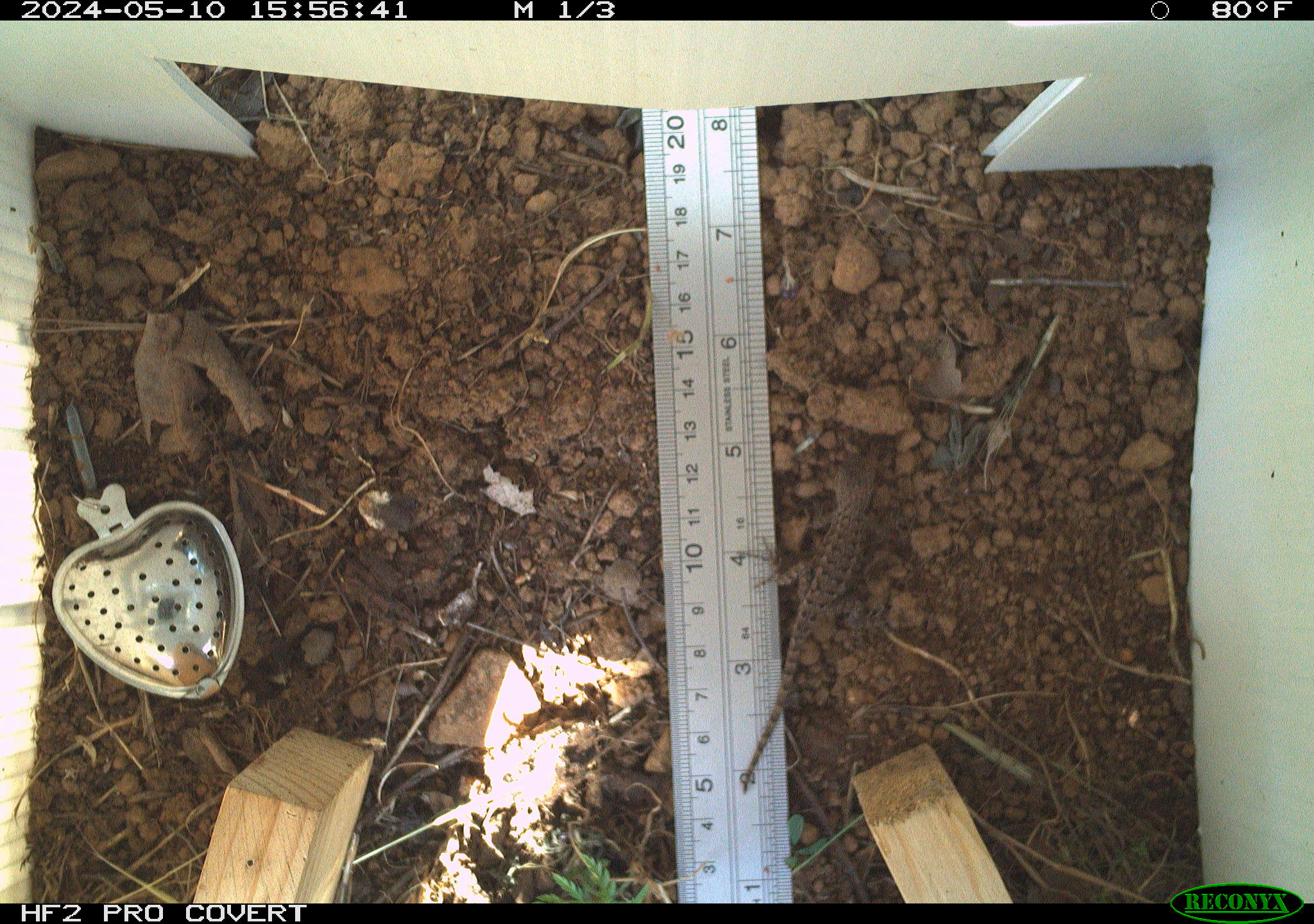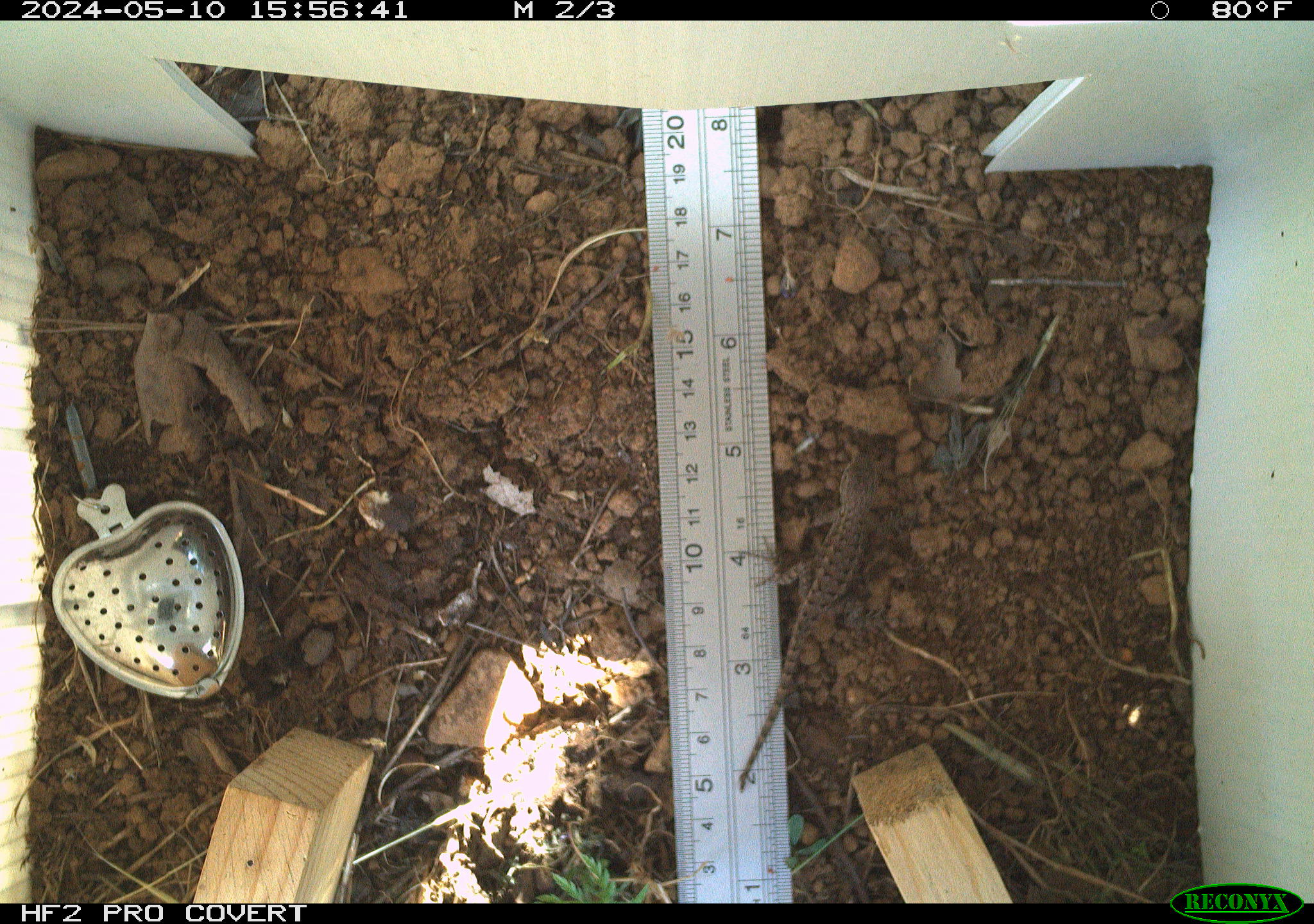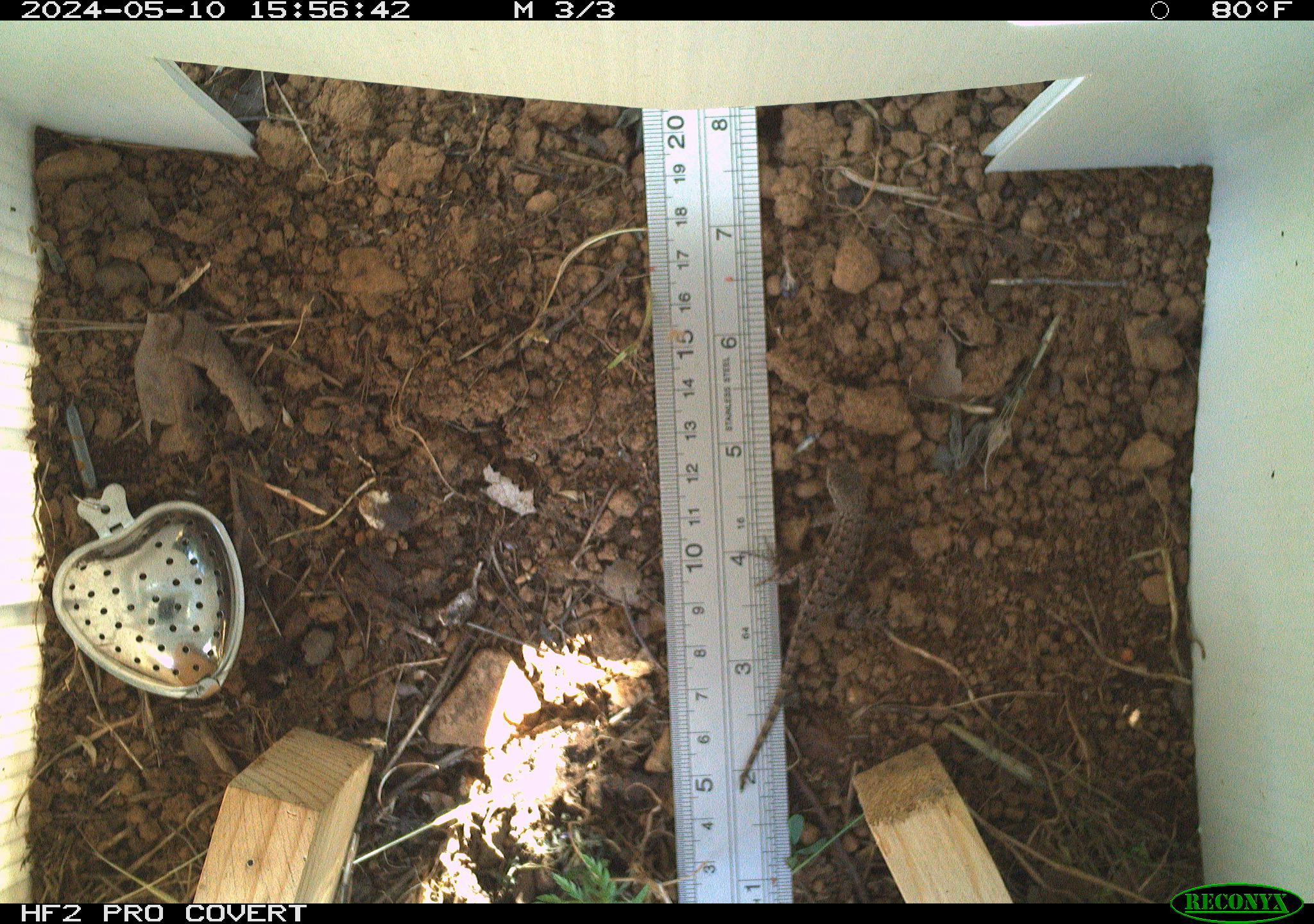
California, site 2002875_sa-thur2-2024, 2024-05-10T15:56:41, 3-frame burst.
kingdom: Animalia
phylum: Chordata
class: Reptilia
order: Squamata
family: Phrynosomatidae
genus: Sceloporus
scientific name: Sceloporus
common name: spiny lizards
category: sceloporus species